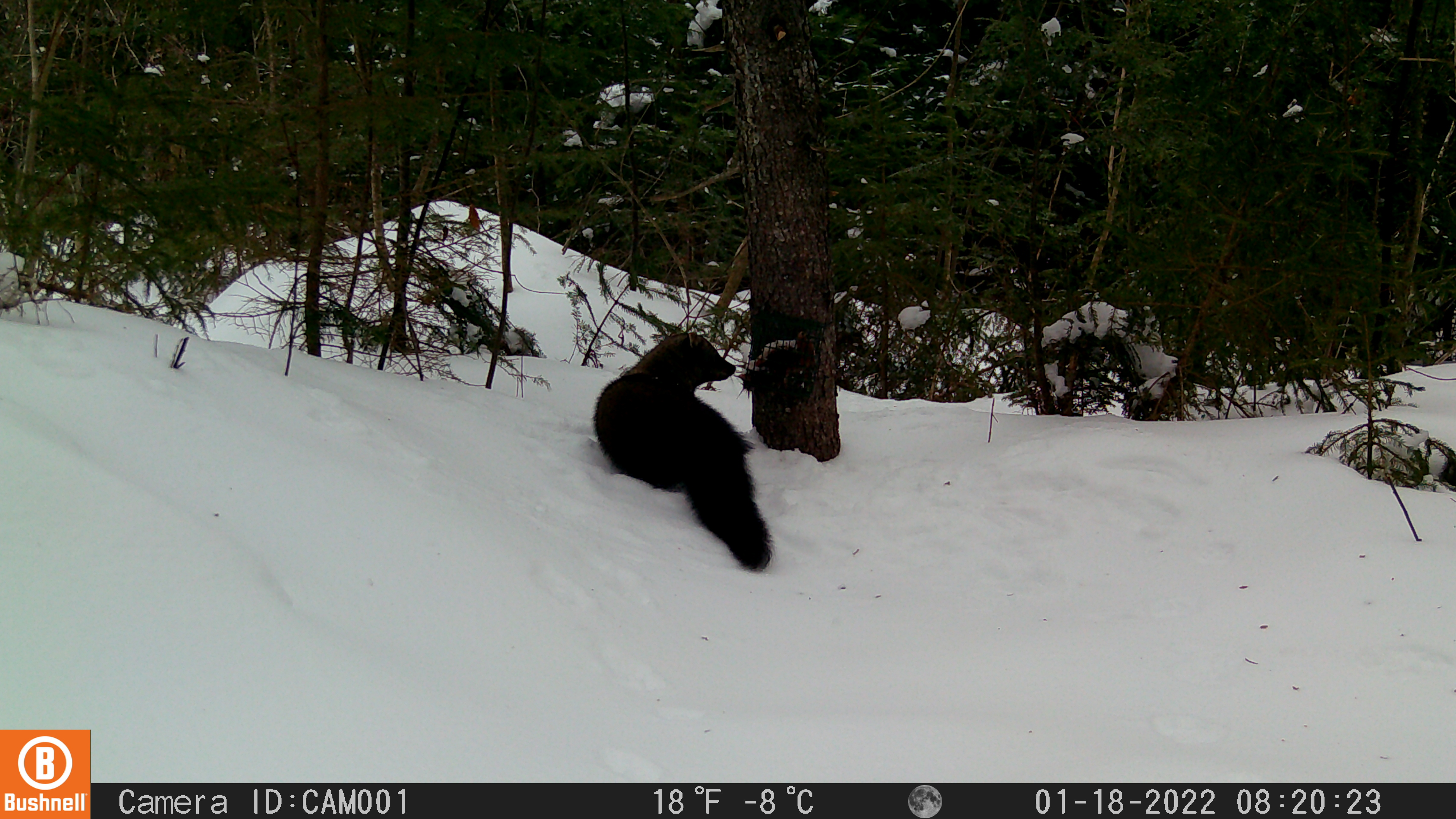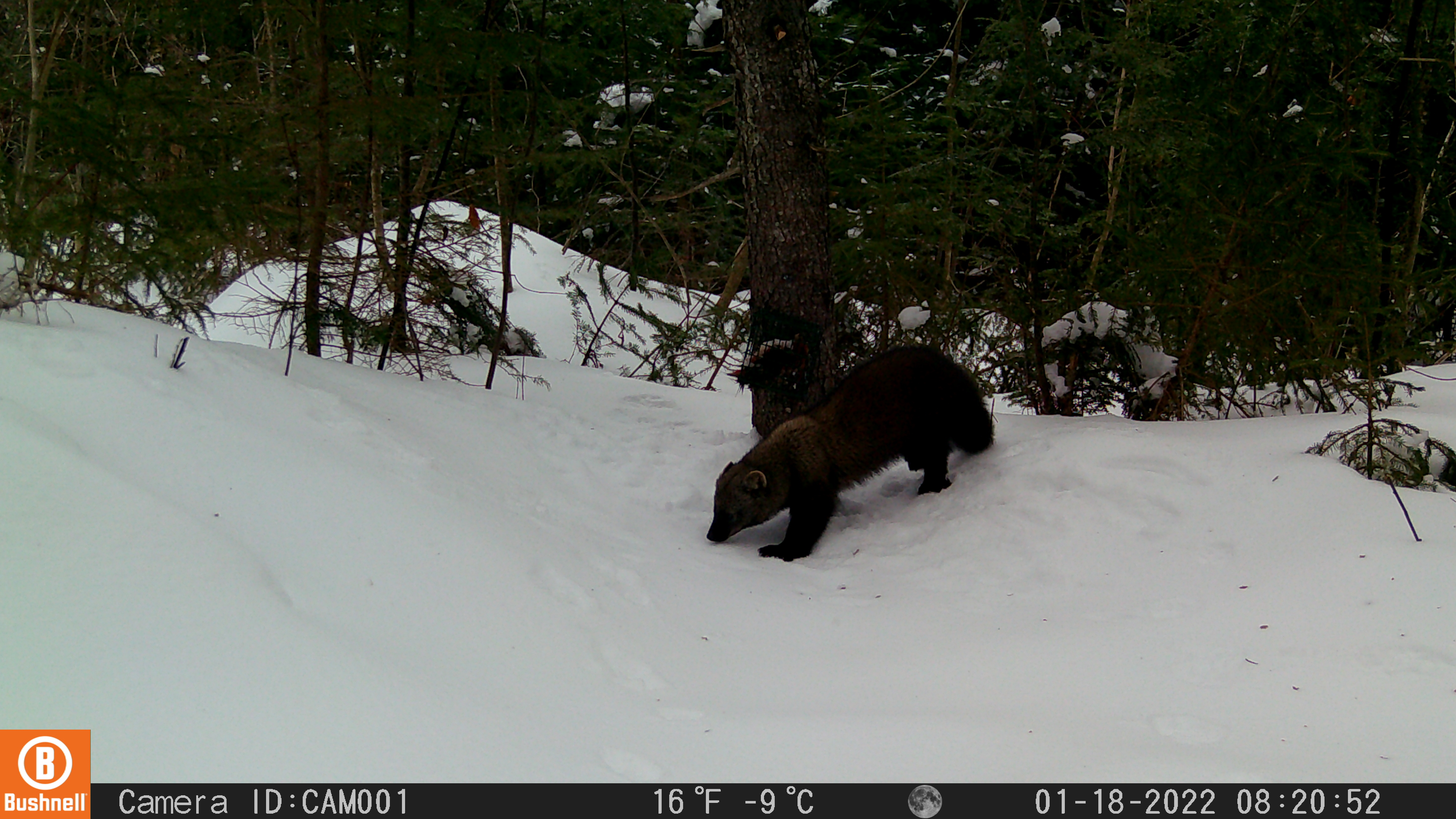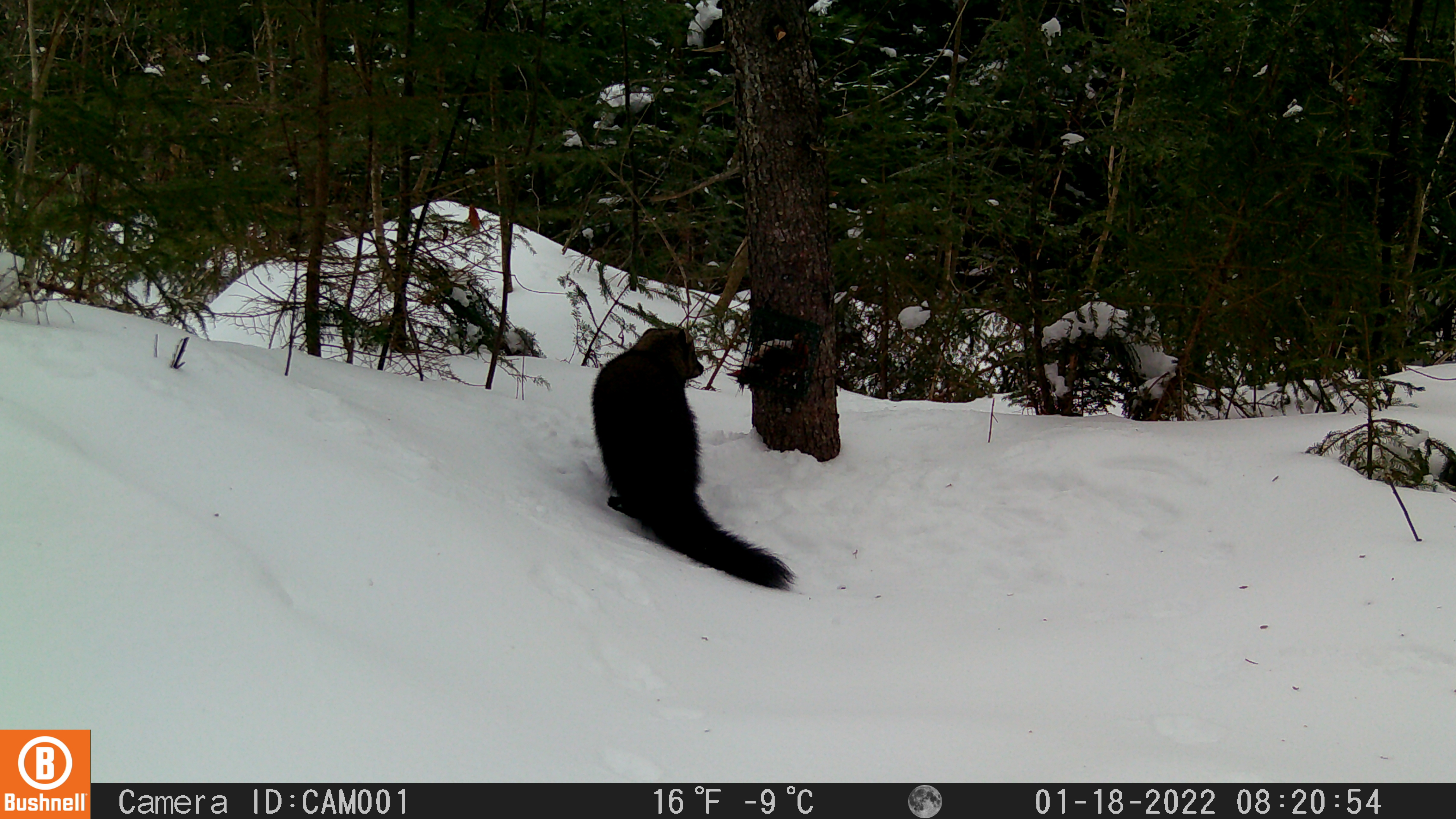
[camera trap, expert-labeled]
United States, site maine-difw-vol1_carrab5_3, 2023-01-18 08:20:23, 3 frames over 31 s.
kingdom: Animalia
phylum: Chordata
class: Mammalia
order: Carnivora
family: Mustelidae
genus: Pekania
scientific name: Pekania pennanti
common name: fisher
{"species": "fisher (Pekania pennanti)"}